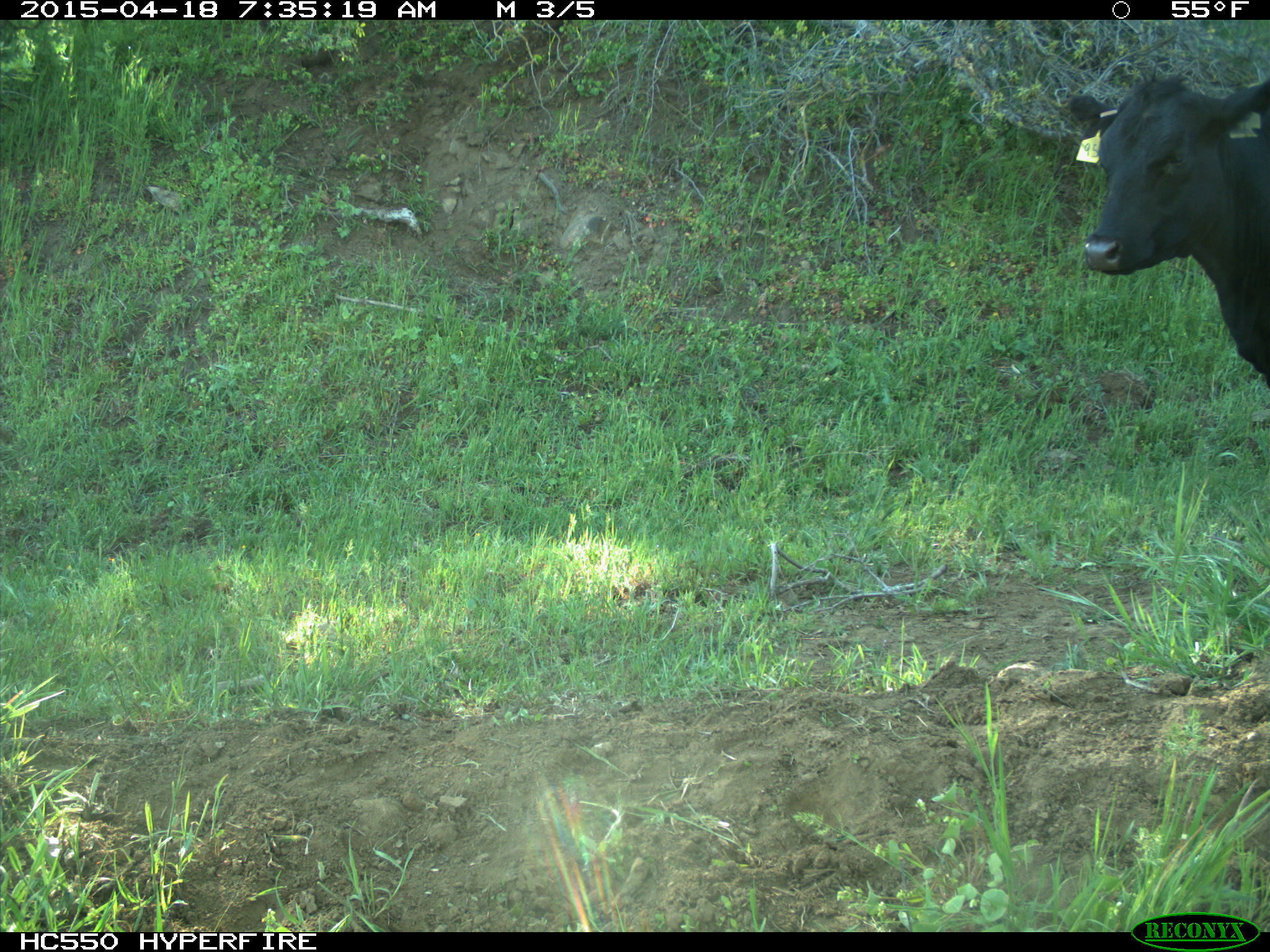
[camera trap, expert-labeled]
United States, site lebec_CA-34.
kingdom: Animalia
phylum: Chordata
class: Mammalia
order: Artiodactyla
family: Bovidae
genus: Bos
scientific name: Bos taurus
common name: domestic cow